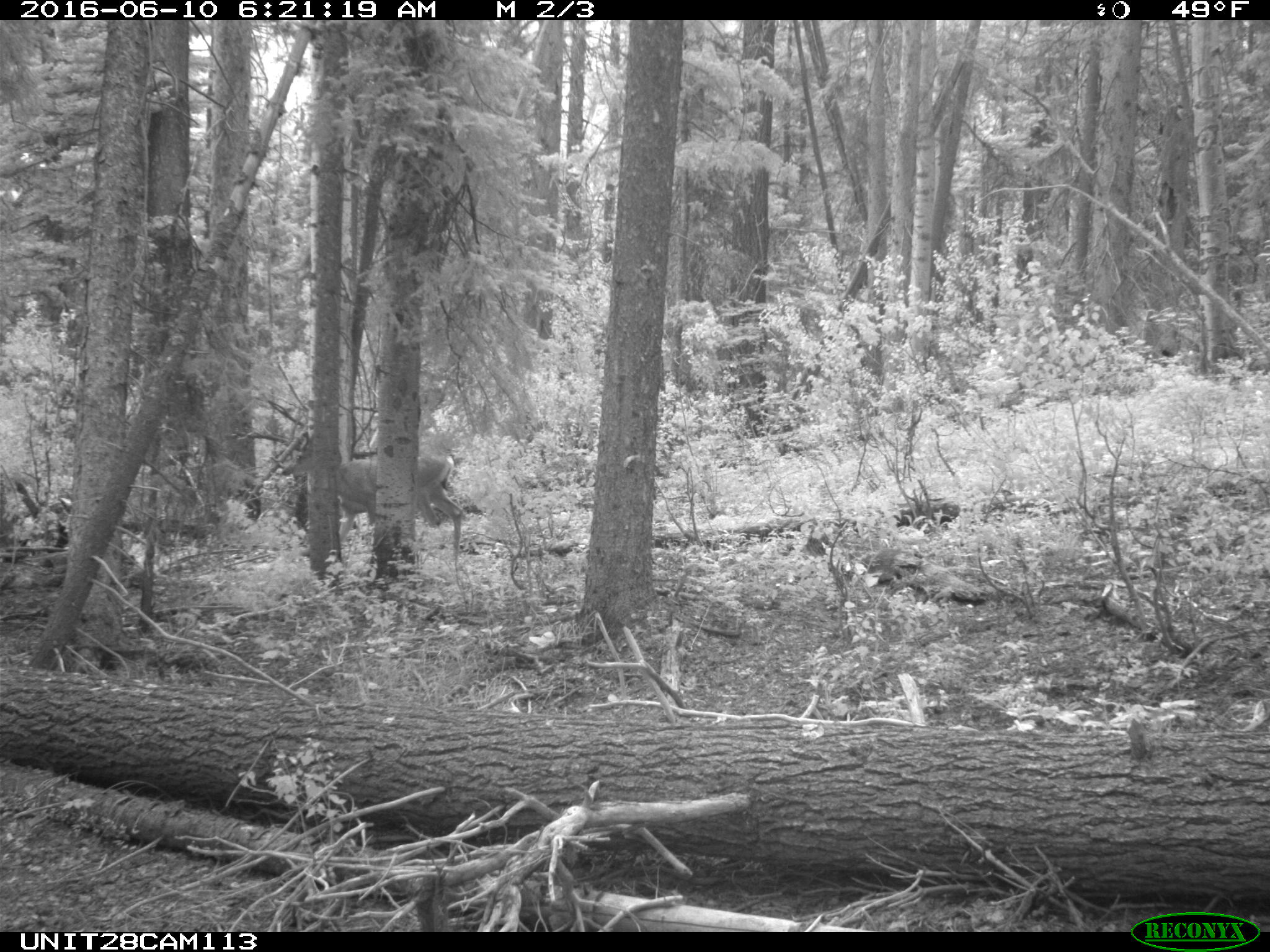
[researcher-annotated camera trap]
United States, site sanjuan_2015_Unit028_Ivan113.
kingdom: Animalia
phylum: Chordata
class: Mammalia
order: Artiodactyla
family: Cervidae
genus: Odocoileus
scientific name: Odocoileus hemionus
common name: mule deer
Odocoileus hemionus (mule deer).